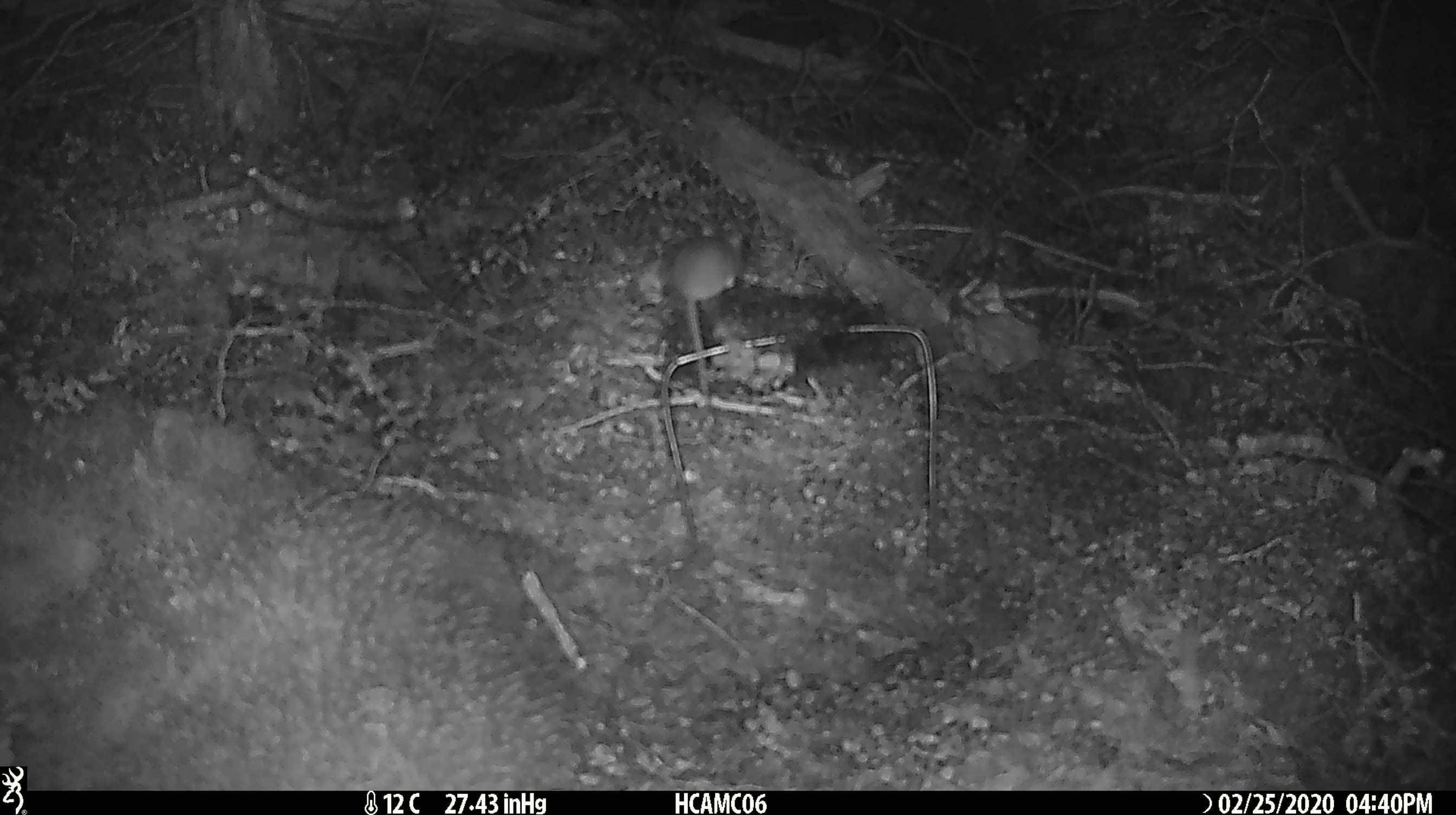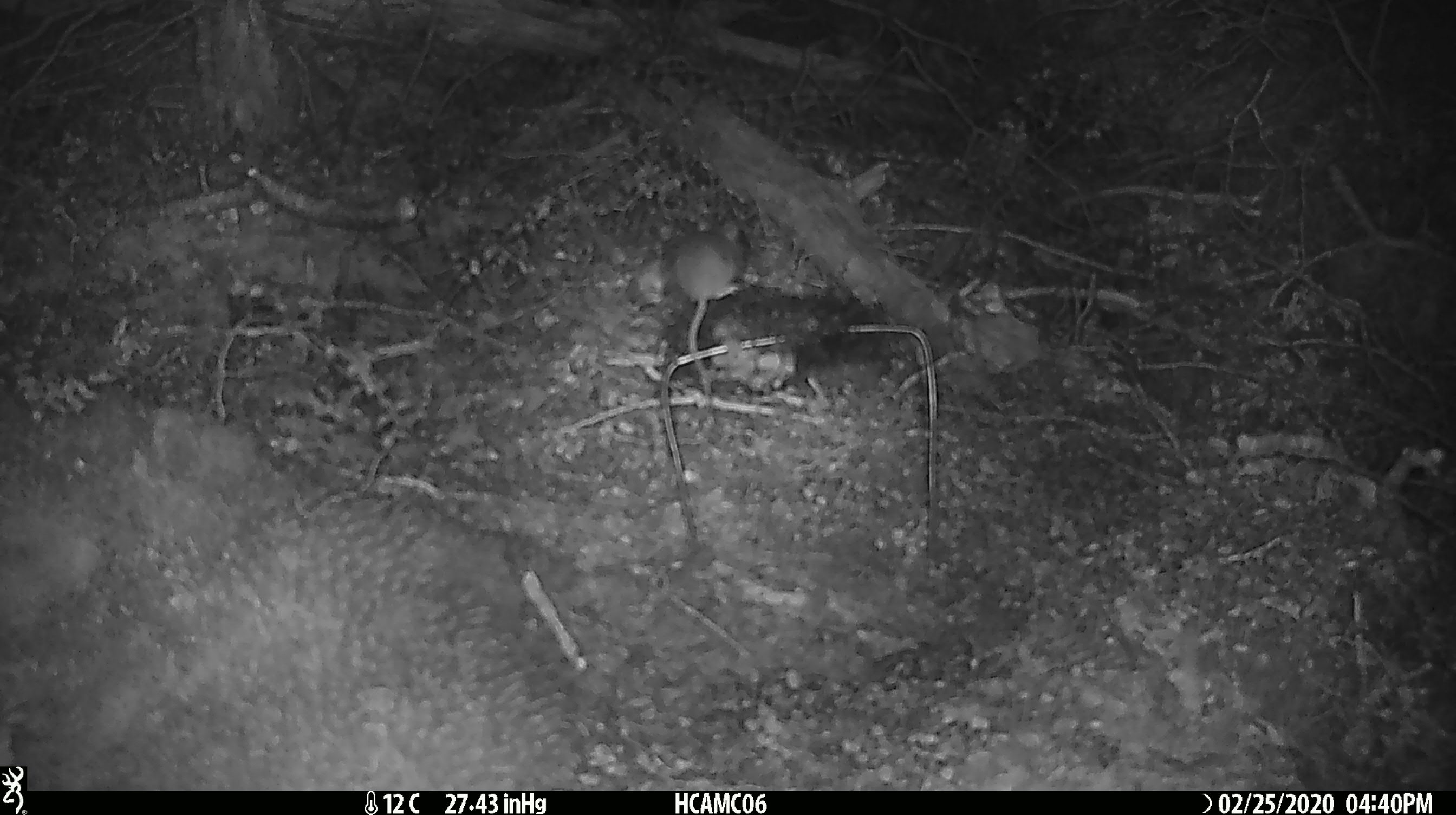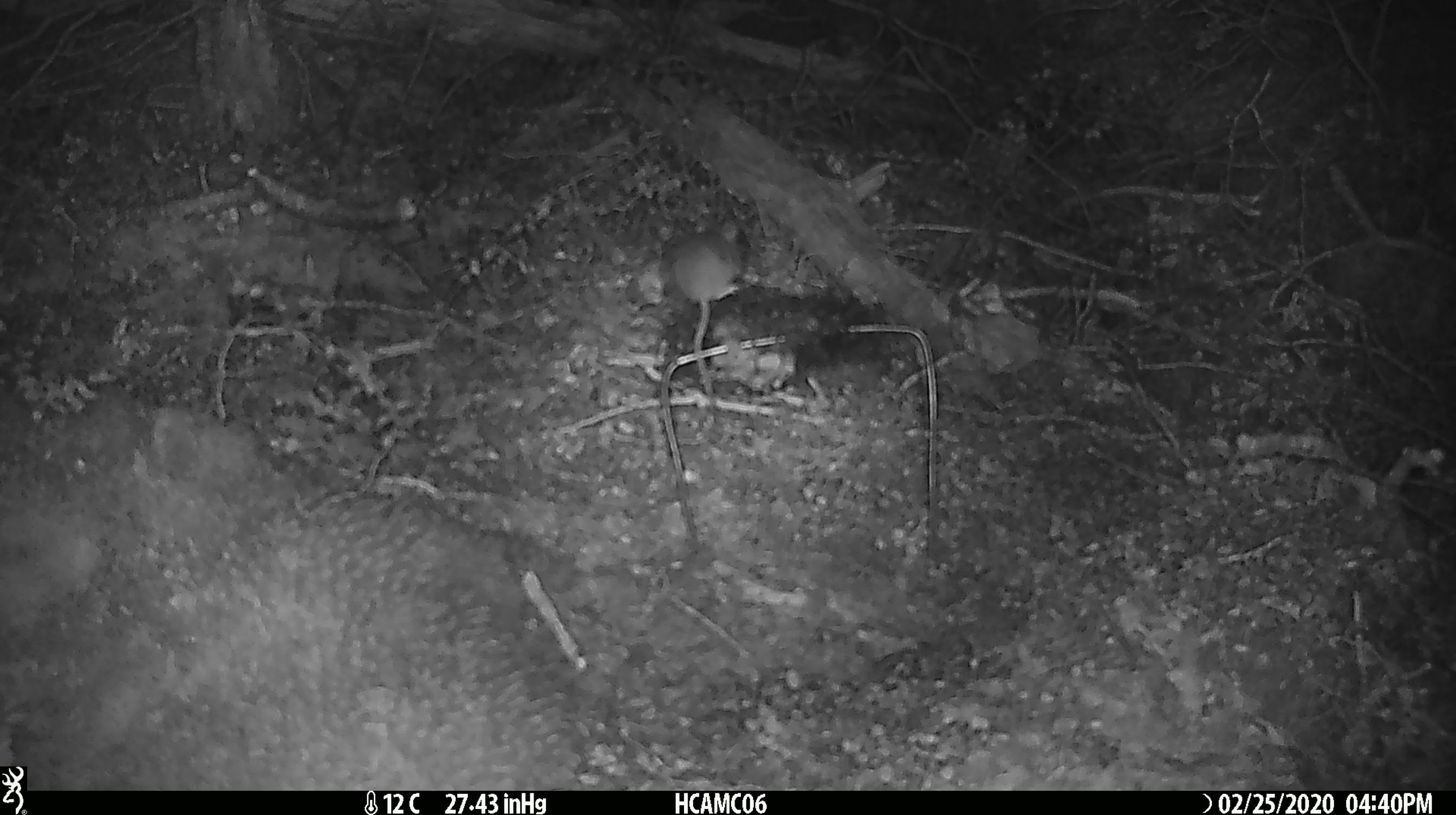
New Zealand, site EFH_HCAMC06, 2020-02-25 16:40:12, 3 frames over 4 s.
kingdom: Animalia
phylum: Chordata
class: Mammalia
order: Rodentia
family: Muridae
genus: Mus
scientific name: Mus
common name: mouse